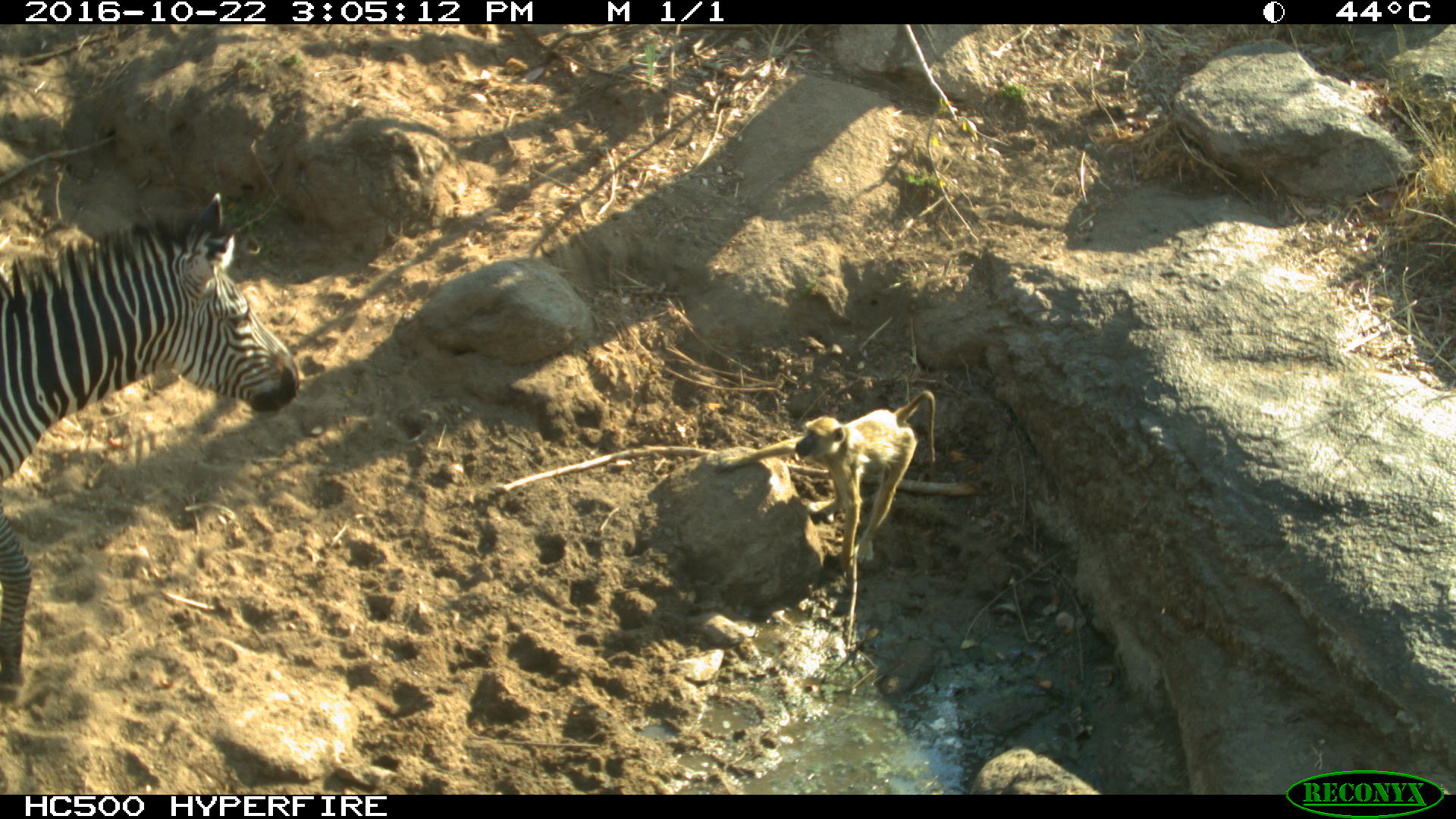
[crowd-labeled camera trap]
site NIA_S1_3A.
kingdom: Animalia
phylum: Chordata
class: Mammalia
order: Primates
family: Cercopithecidae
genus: Papio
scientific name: Papio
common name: baboon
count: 1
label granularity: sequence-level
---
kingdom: Animalia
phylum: Chordata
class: Mammalia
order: Perissodactyla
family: Equidae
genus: Equus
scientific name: Equus quagga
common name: plains zebra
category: zebraplains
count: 1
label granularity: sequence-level